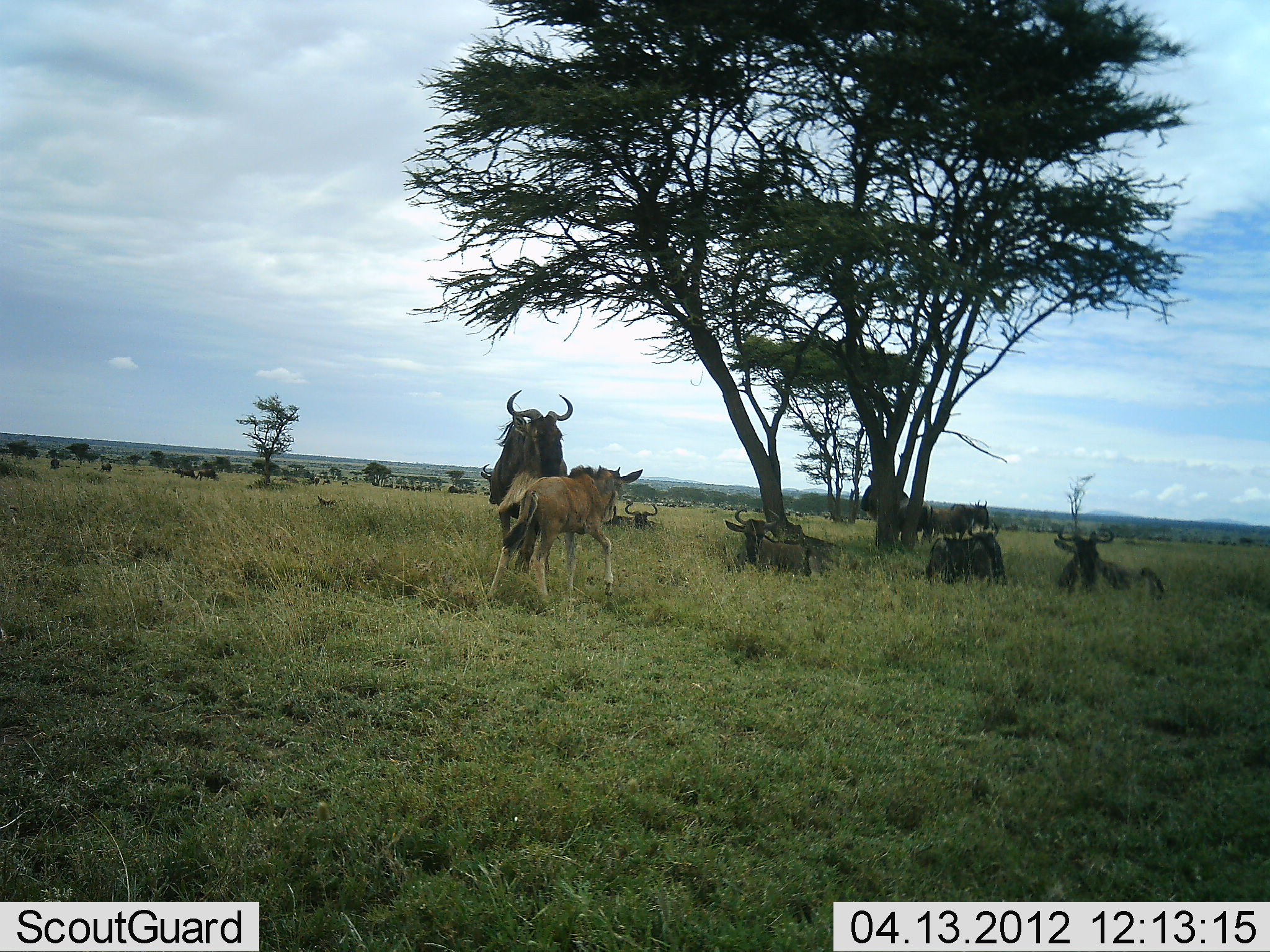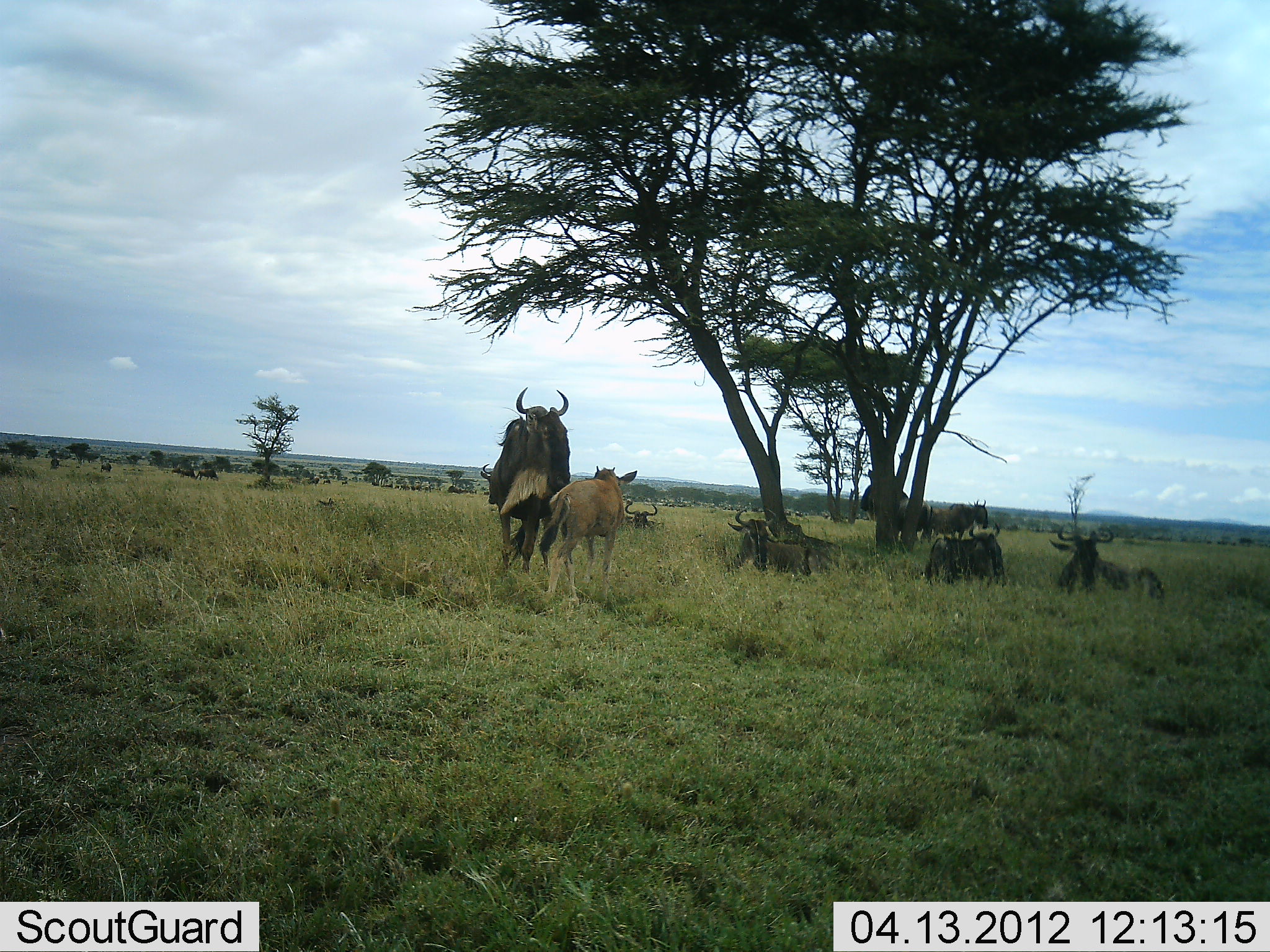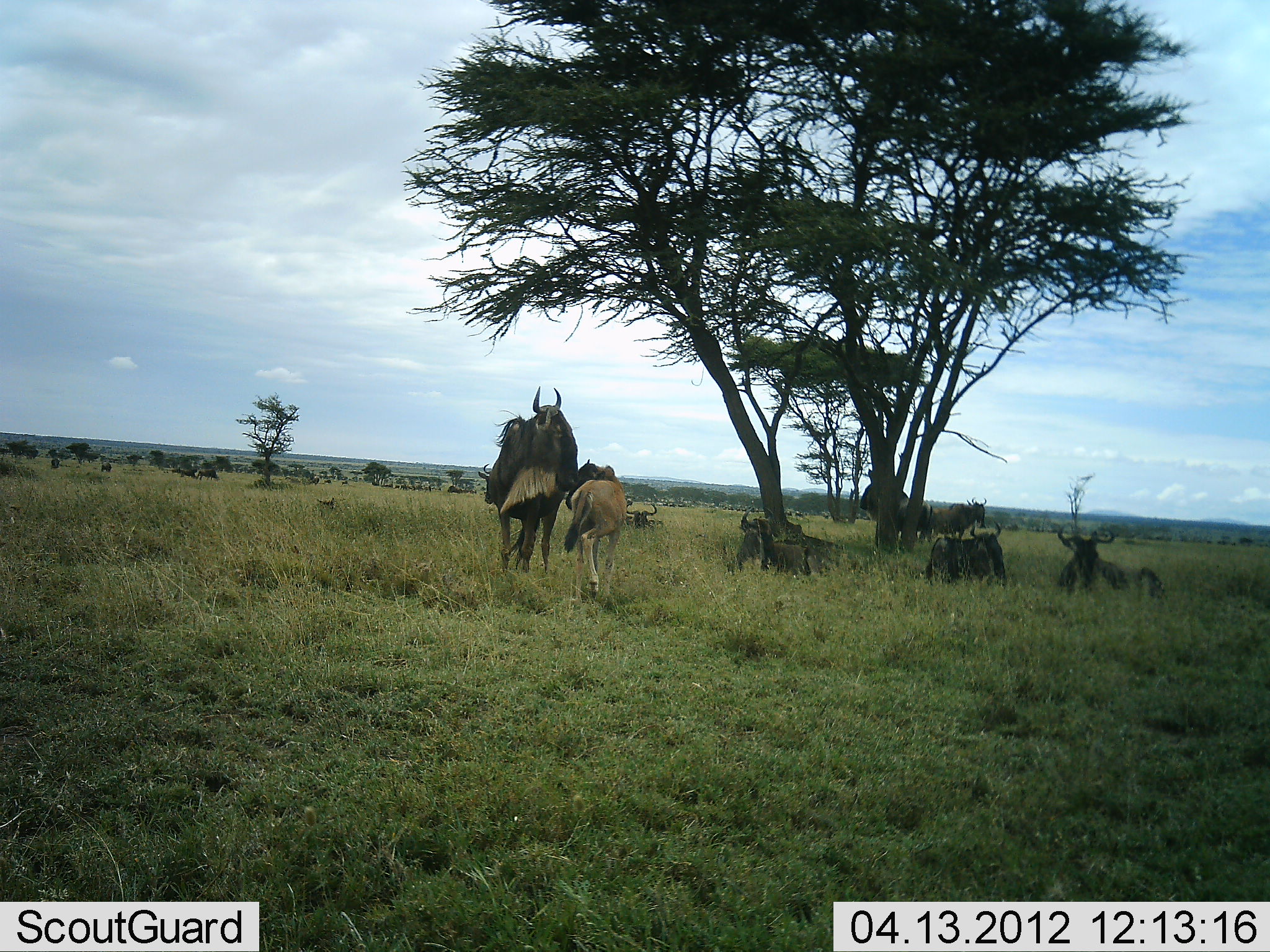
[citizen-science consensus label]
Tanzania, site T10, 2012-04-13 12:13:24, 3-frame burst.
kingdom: Animalia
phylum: Chordata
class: Mammalia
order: Artiodactyla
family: Bovidae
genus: Connochaetes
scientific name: Connochaetes taurinus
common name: blue wildebeest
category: wildebeest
Wildebeest (blue wildebeest) (Connochaetes taurinus), count 8. Behavior (volunteer vote fractions): standing 71%, resting 95%, moving 14%, interacting 14%. Young present (vote fraction): 90%. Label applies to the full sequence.